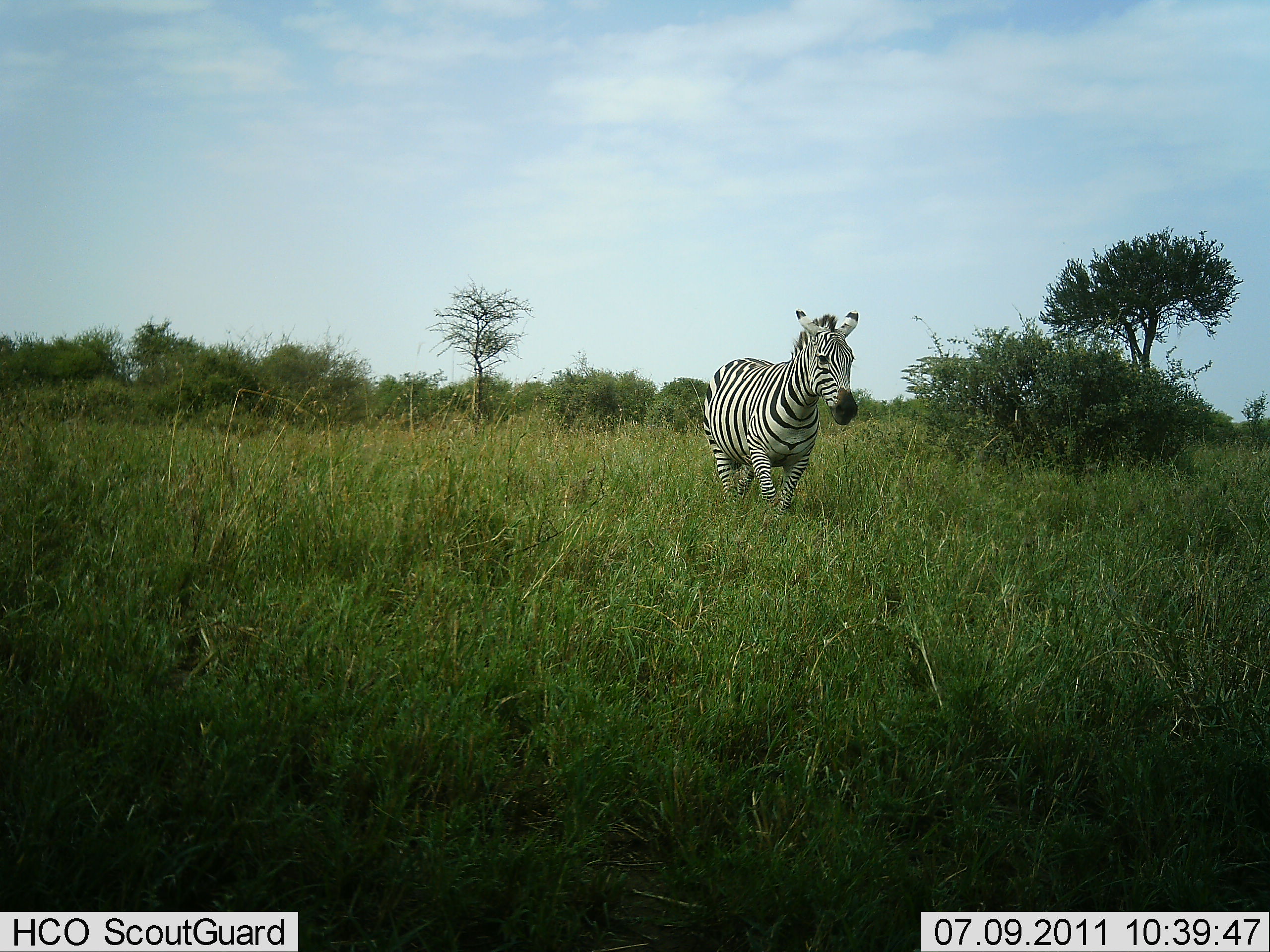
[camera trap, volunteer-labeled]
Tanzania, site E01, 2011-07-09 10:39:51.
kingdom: Animalia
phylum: Chordata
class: Mammalia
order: Perissodactyla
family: Equidae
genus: Equus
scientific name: Equus quagga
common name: plains zebra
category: zebra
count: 1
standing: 40%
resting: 0%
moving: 60%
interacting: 0%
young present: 0%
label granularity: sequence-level